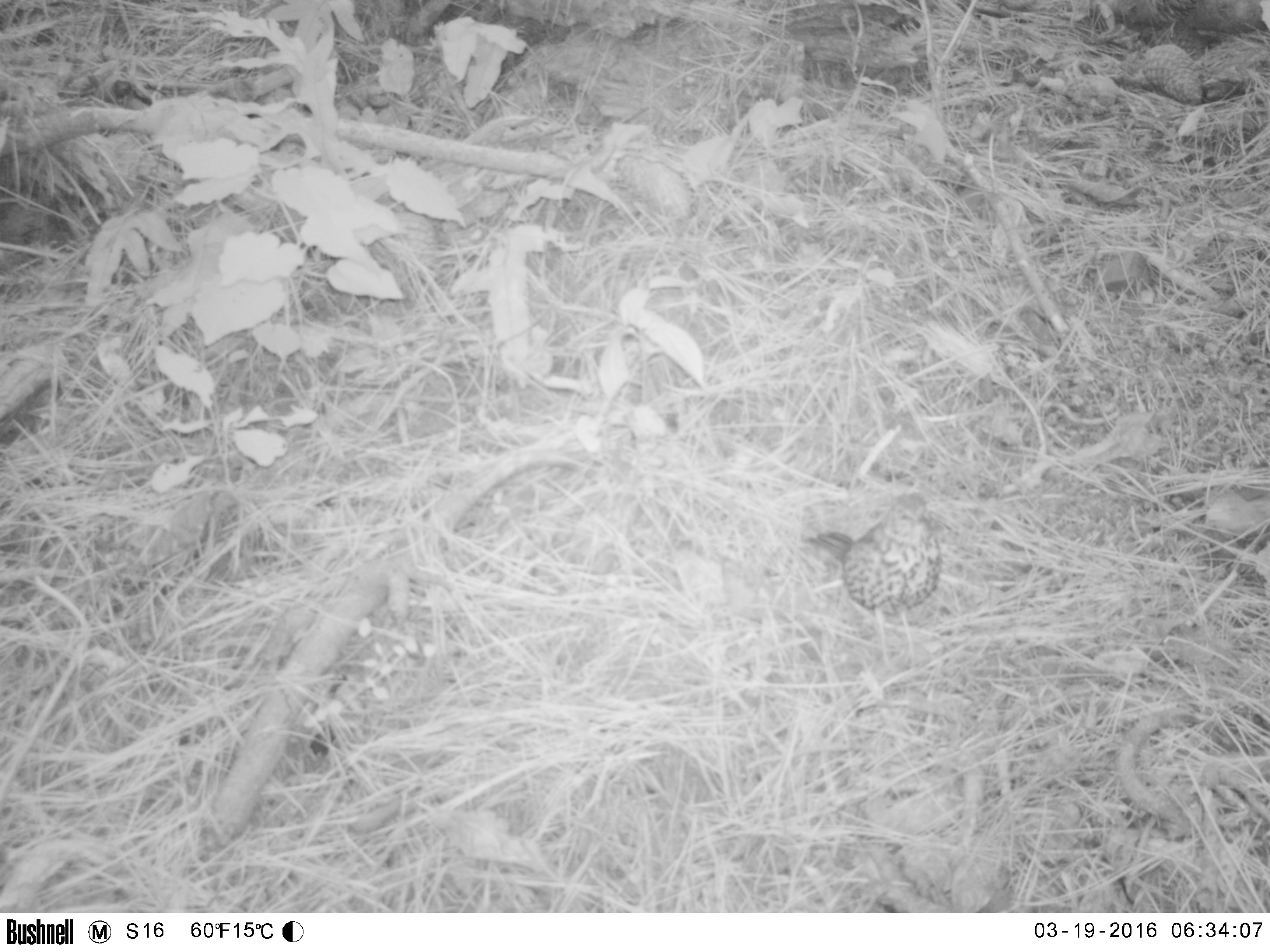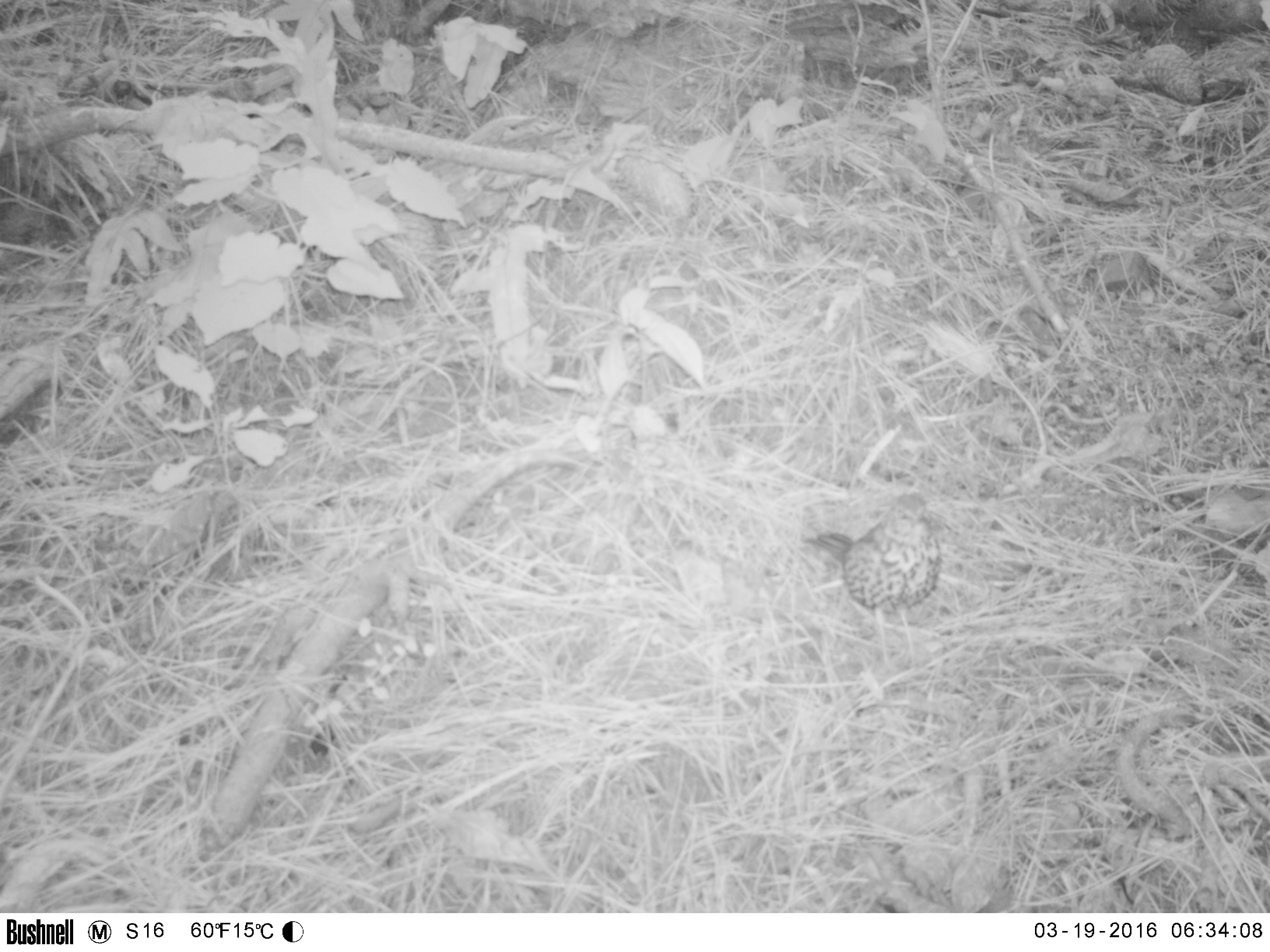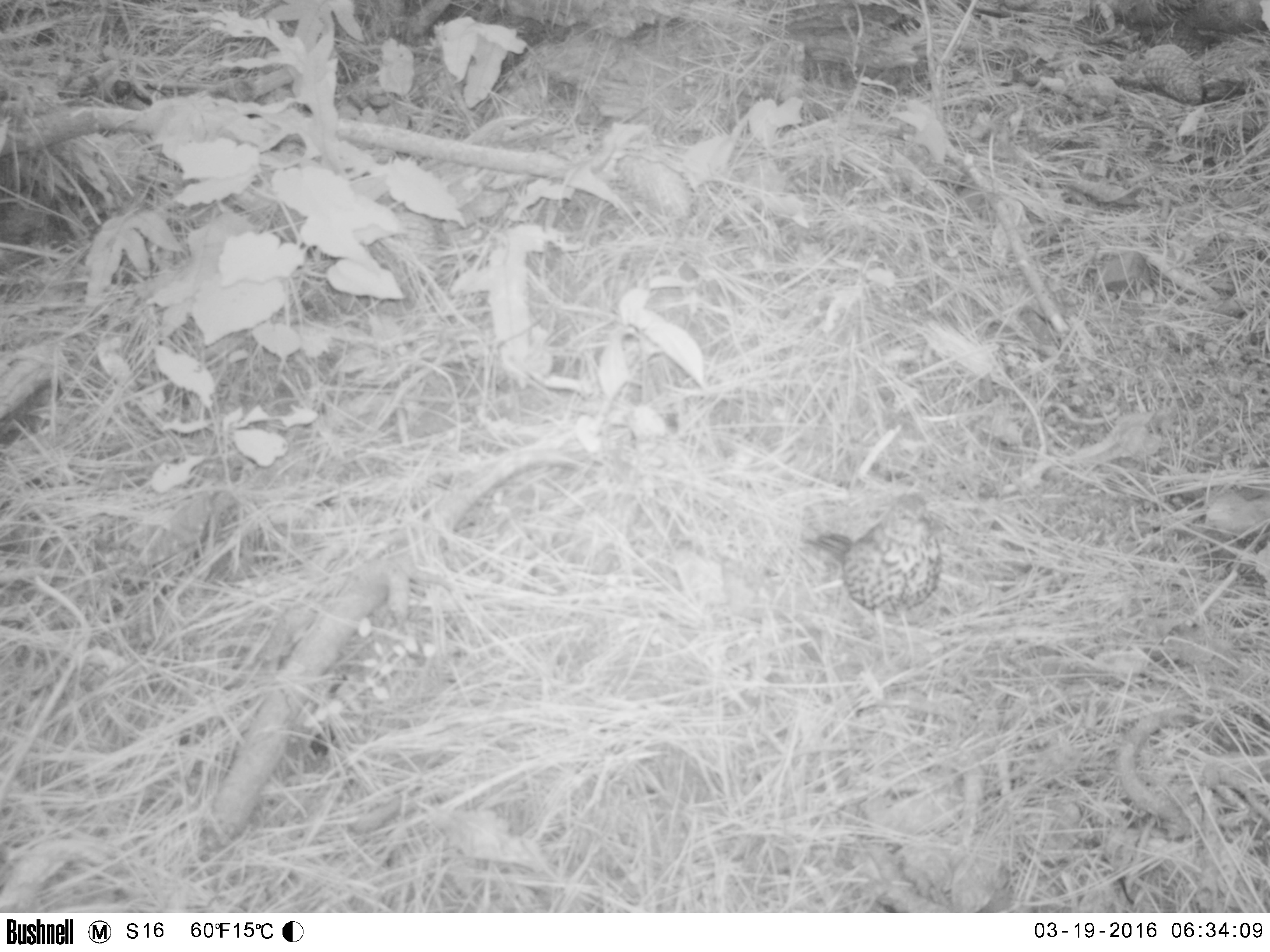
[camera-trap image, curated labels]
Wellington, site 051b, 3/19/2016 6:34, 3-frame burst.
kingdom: Animalia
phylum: Chordata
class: Aves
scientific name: Aves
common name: bird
Bird (Aves).